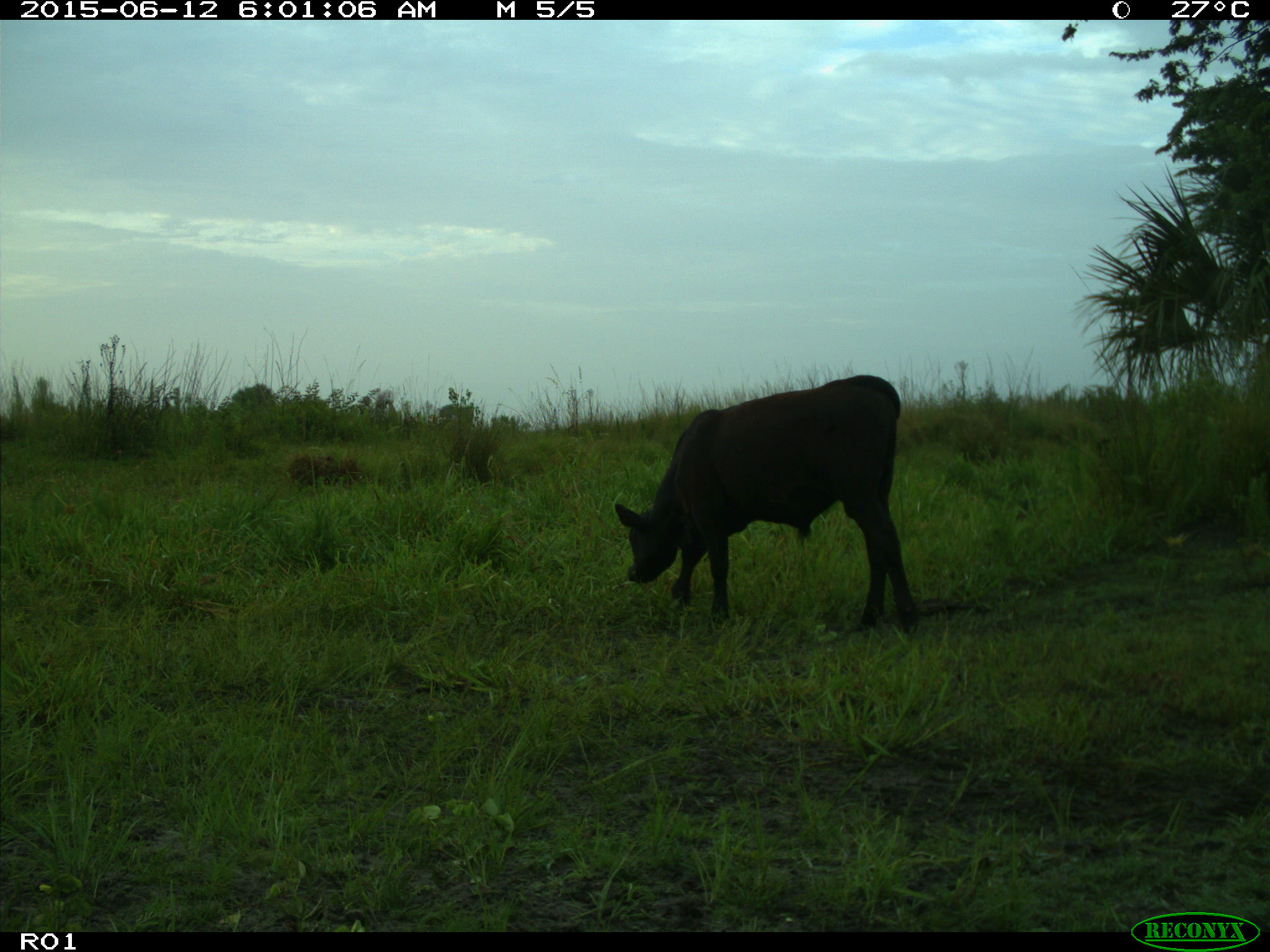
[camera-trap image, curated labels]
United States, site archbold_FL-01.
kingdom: Animalia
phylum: Chordata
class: Mammalia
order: Artiodactyla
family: Bovidae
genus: Bos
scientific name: Bos taurus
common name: domestic cow